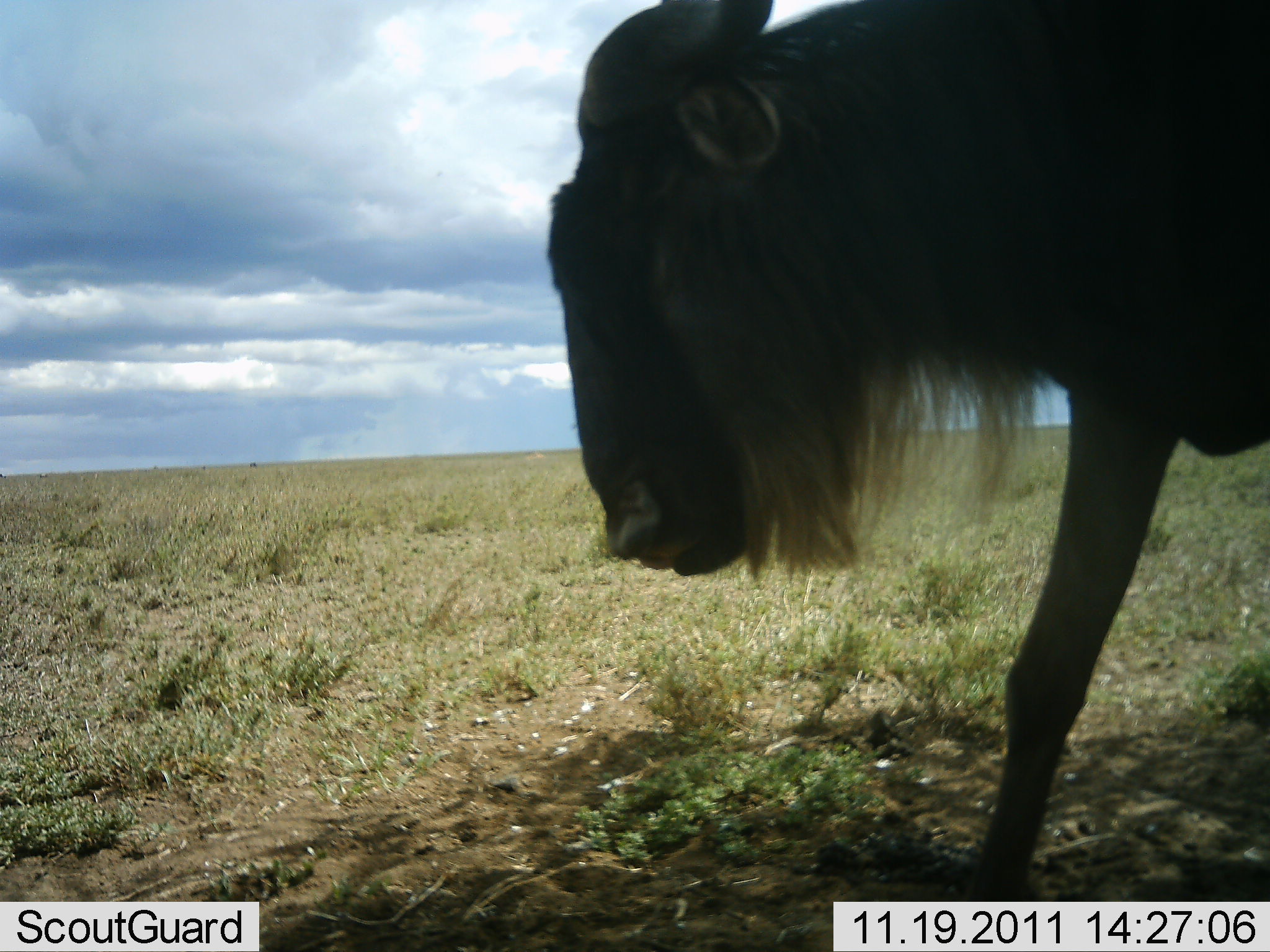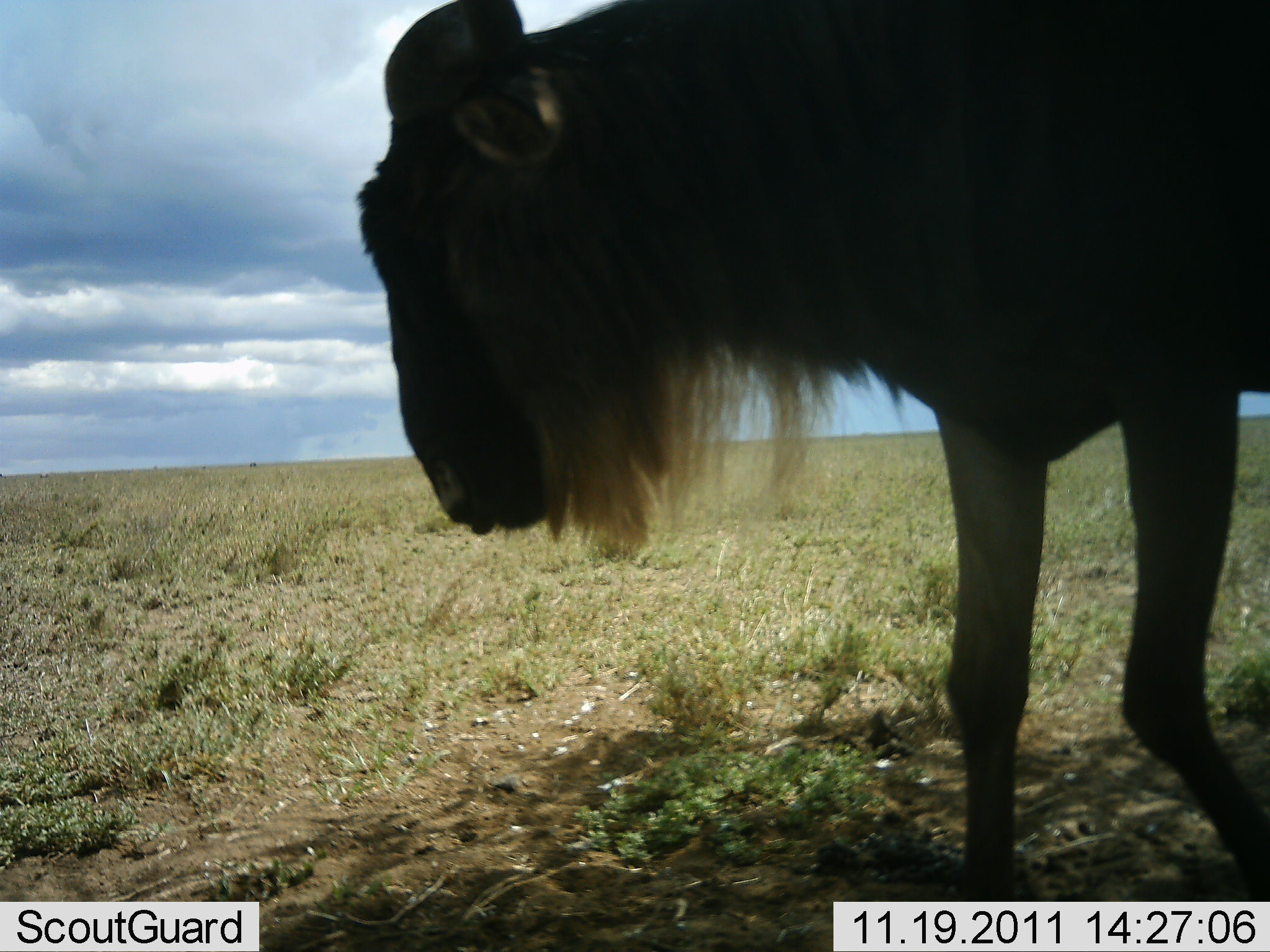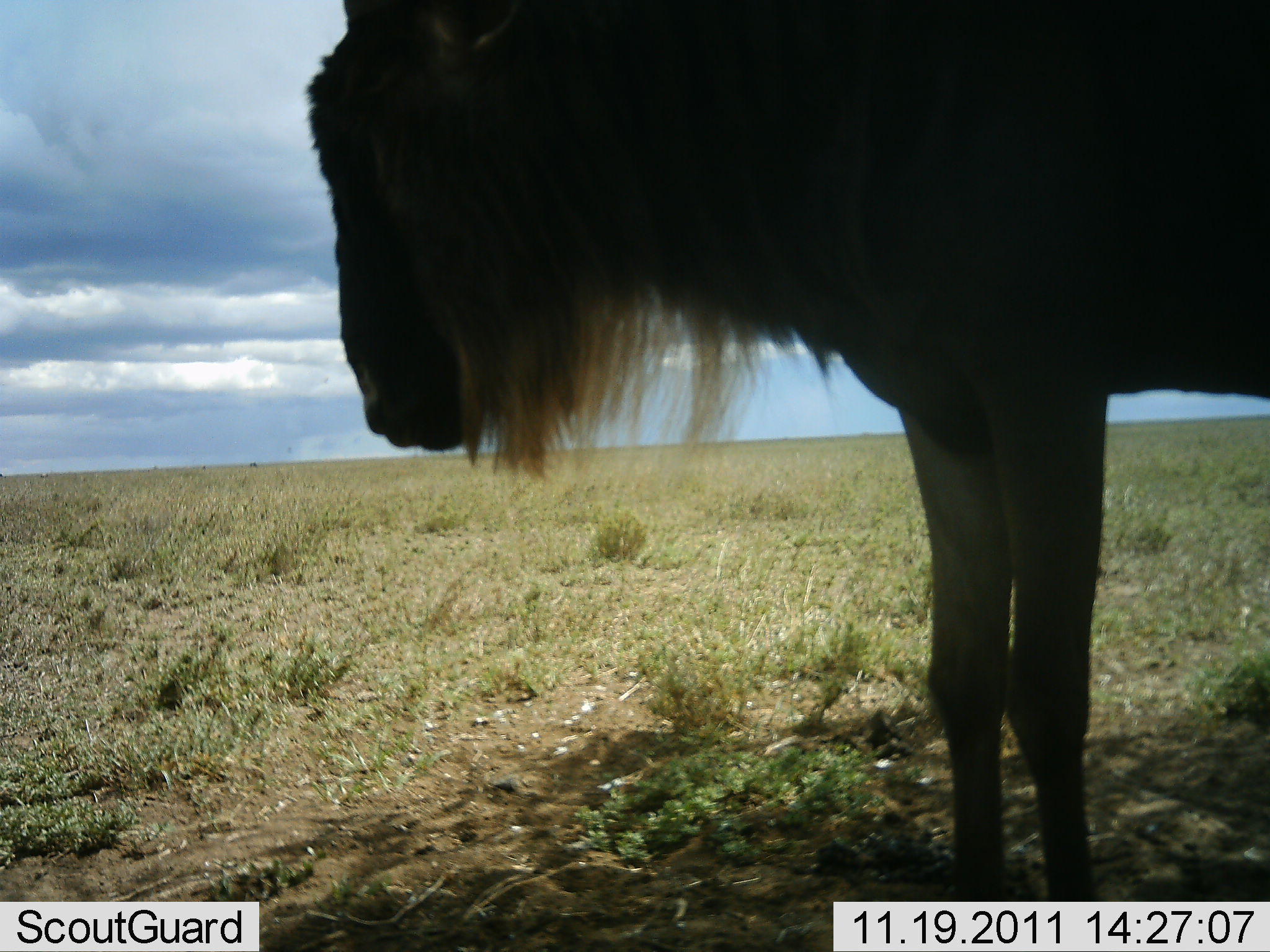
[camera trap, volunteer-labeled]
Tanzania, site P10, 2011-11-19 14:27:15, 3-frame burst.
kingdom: Animalia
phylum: Chordata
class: Mammalia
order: Artiodactyla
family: Bovidae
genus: Connochaetes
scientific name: Connochaetes taurinus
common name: blue wildebeest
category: wildebeest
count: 1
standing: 54%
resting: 0%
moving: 46%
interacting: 0%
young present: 0%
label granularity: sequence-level